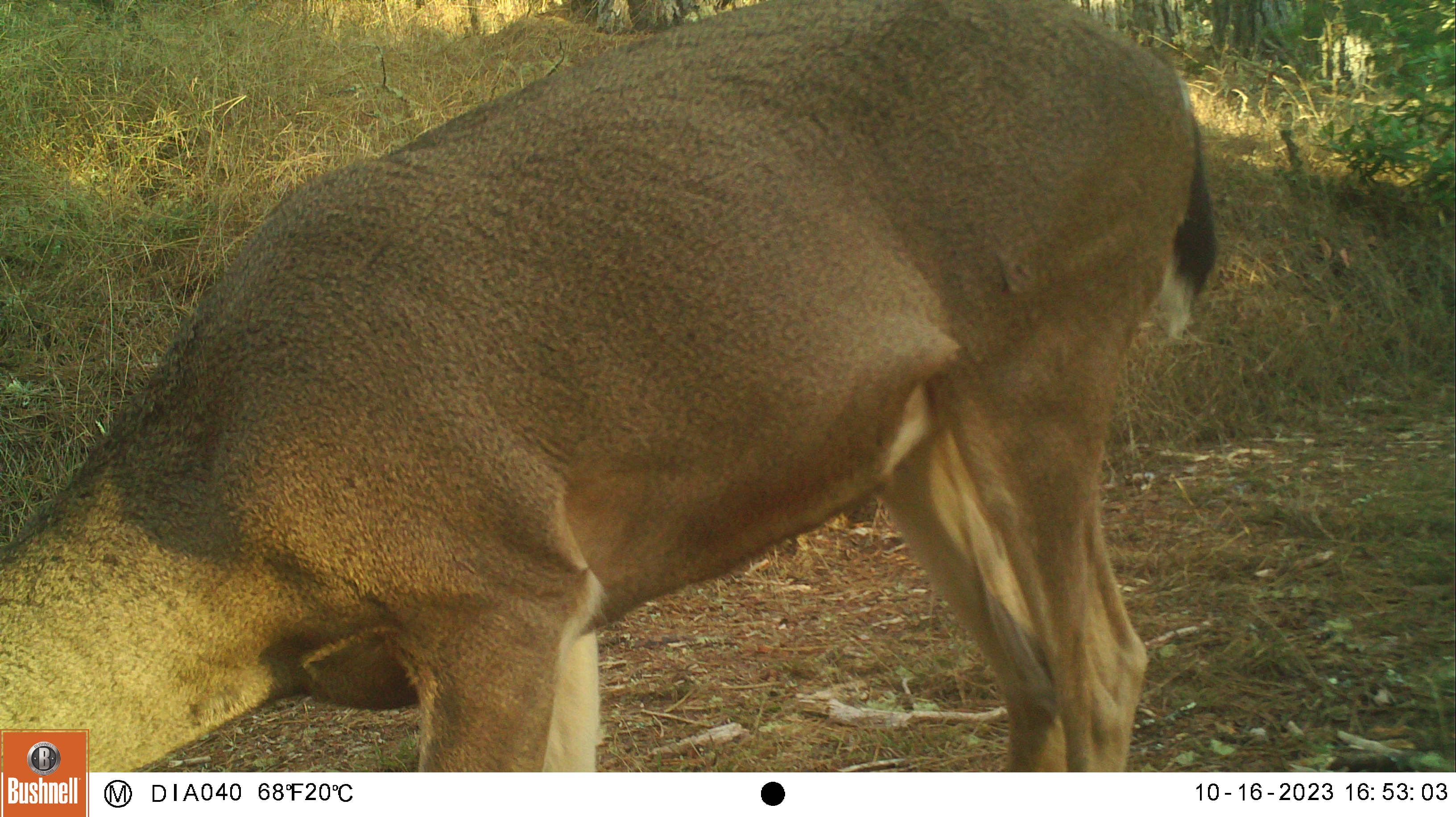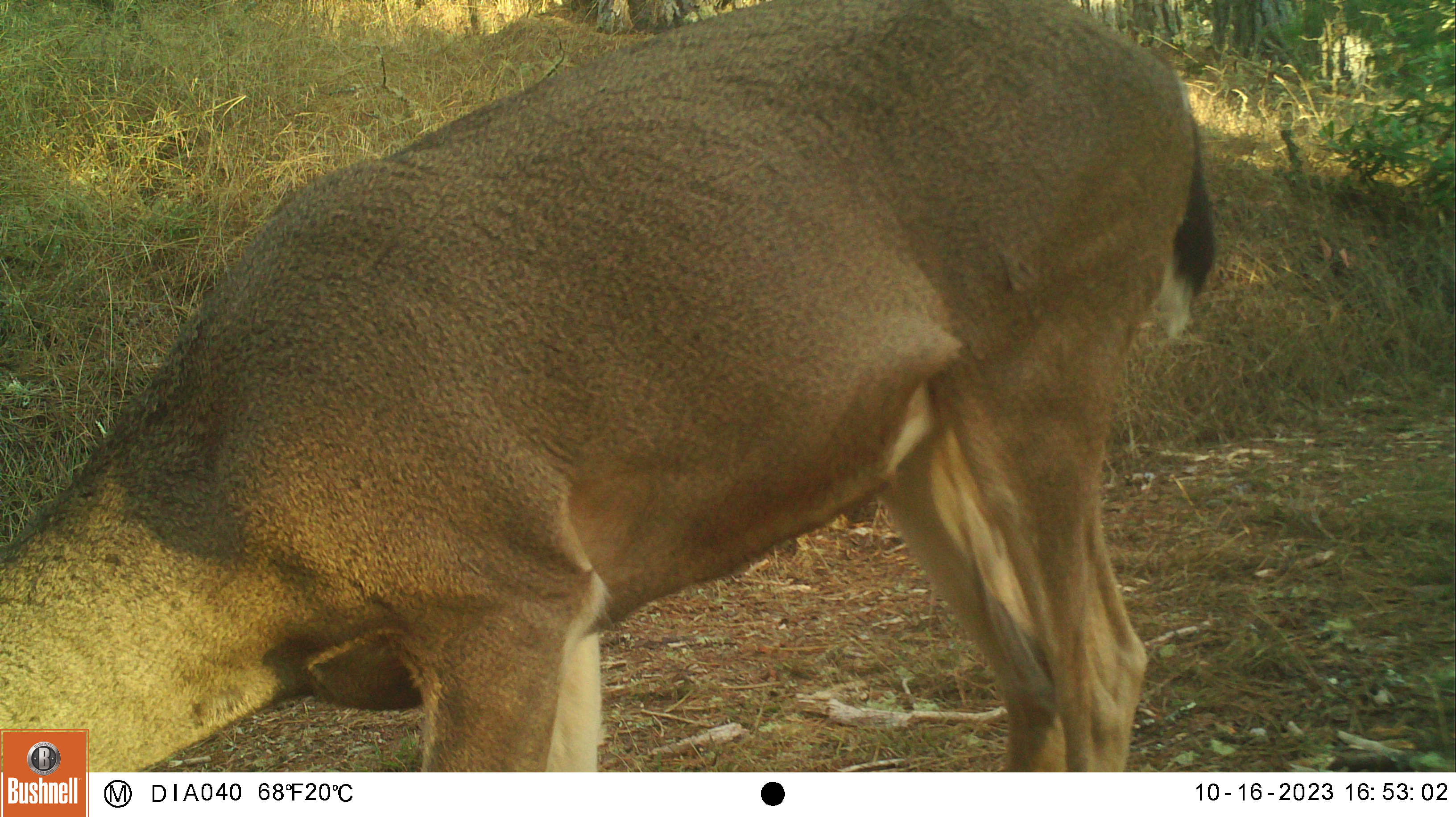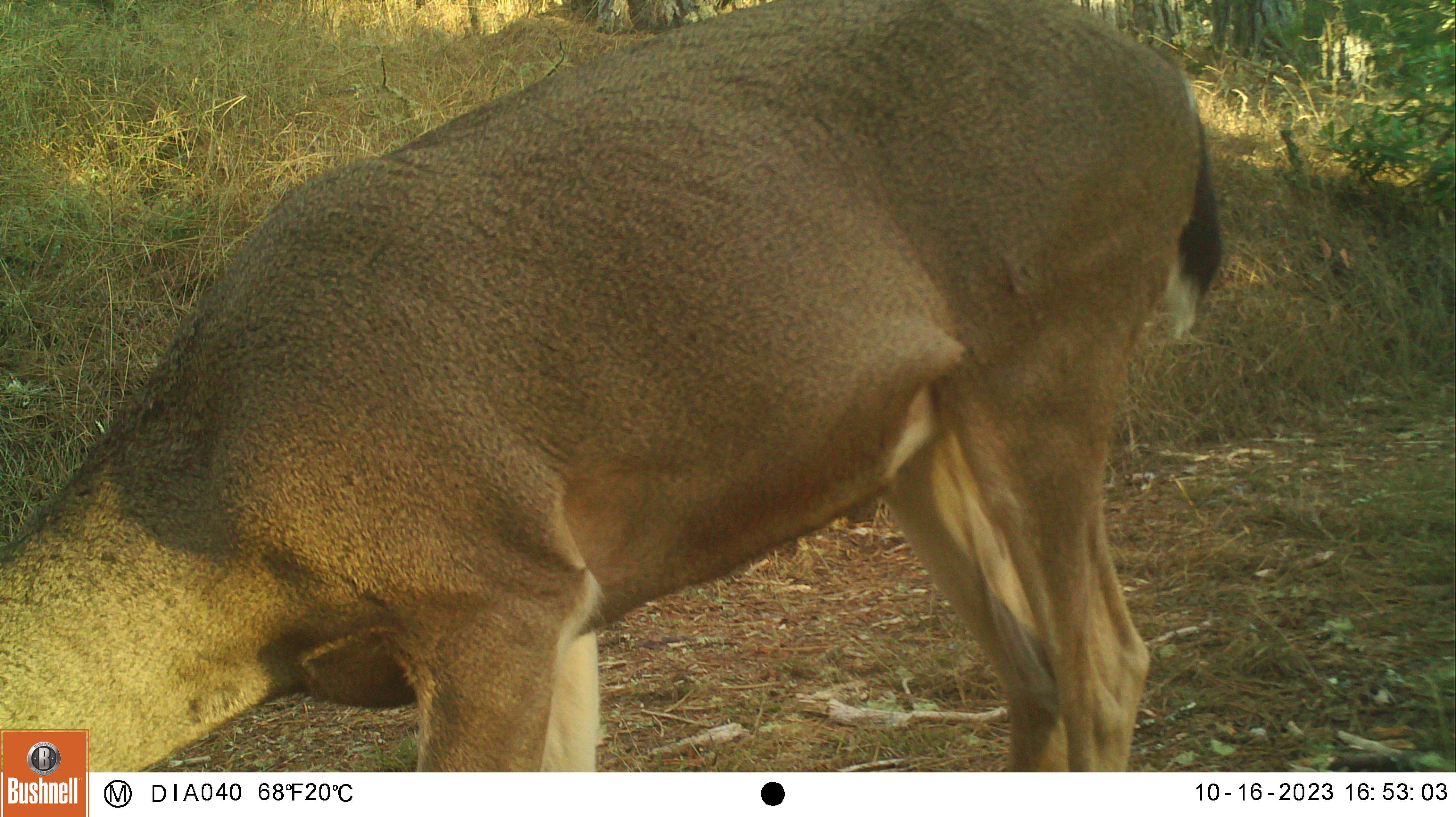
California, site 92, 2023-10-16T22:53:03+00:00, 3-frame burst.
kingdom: Animalia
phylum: Chordata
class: Mammalia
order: Artiodactyla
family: Cervidae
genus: Odocoileus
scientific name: Odocoileus hemionus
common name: mule deer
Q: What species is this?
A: Mule deer (Odocoileus hemionus).